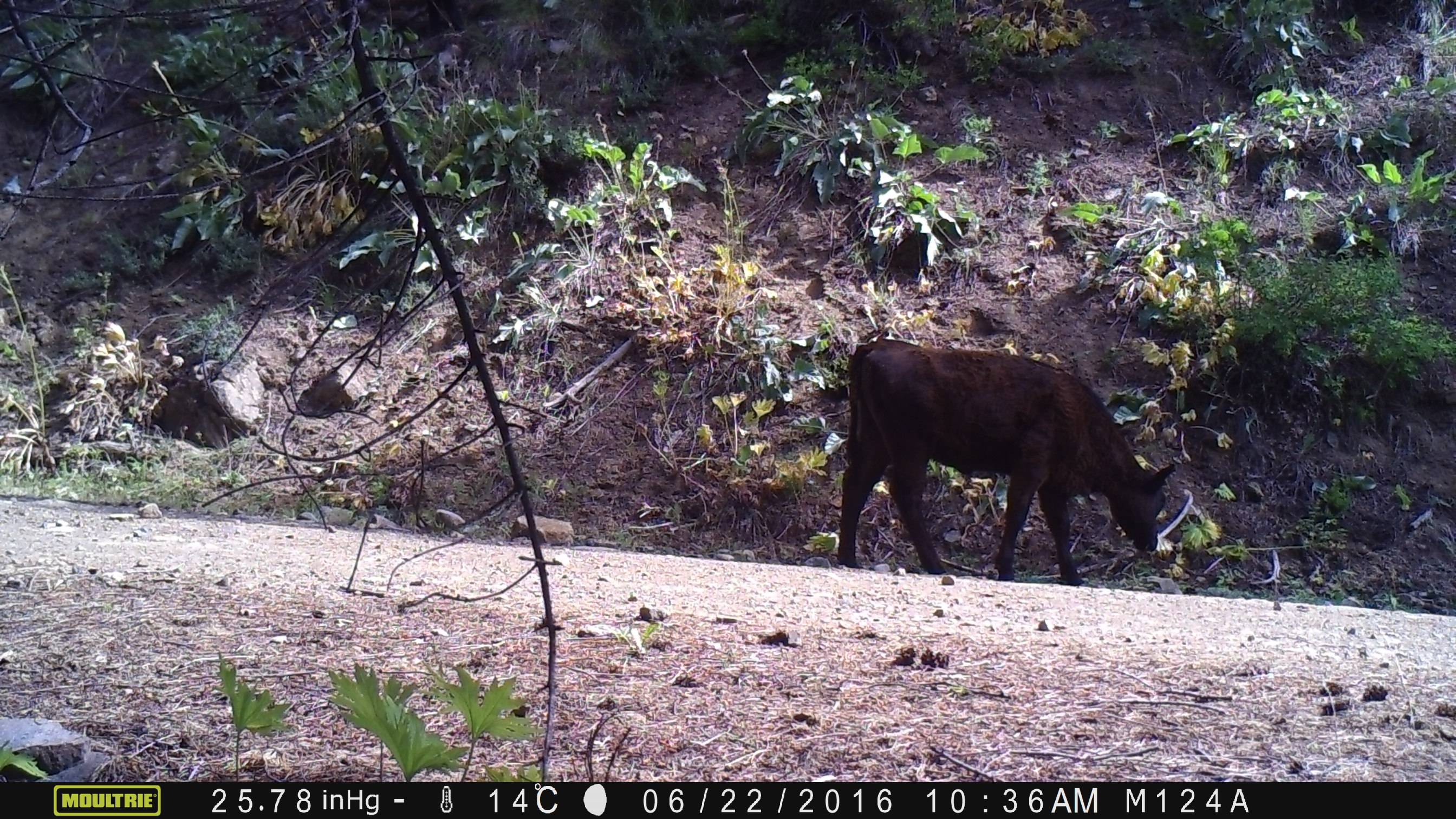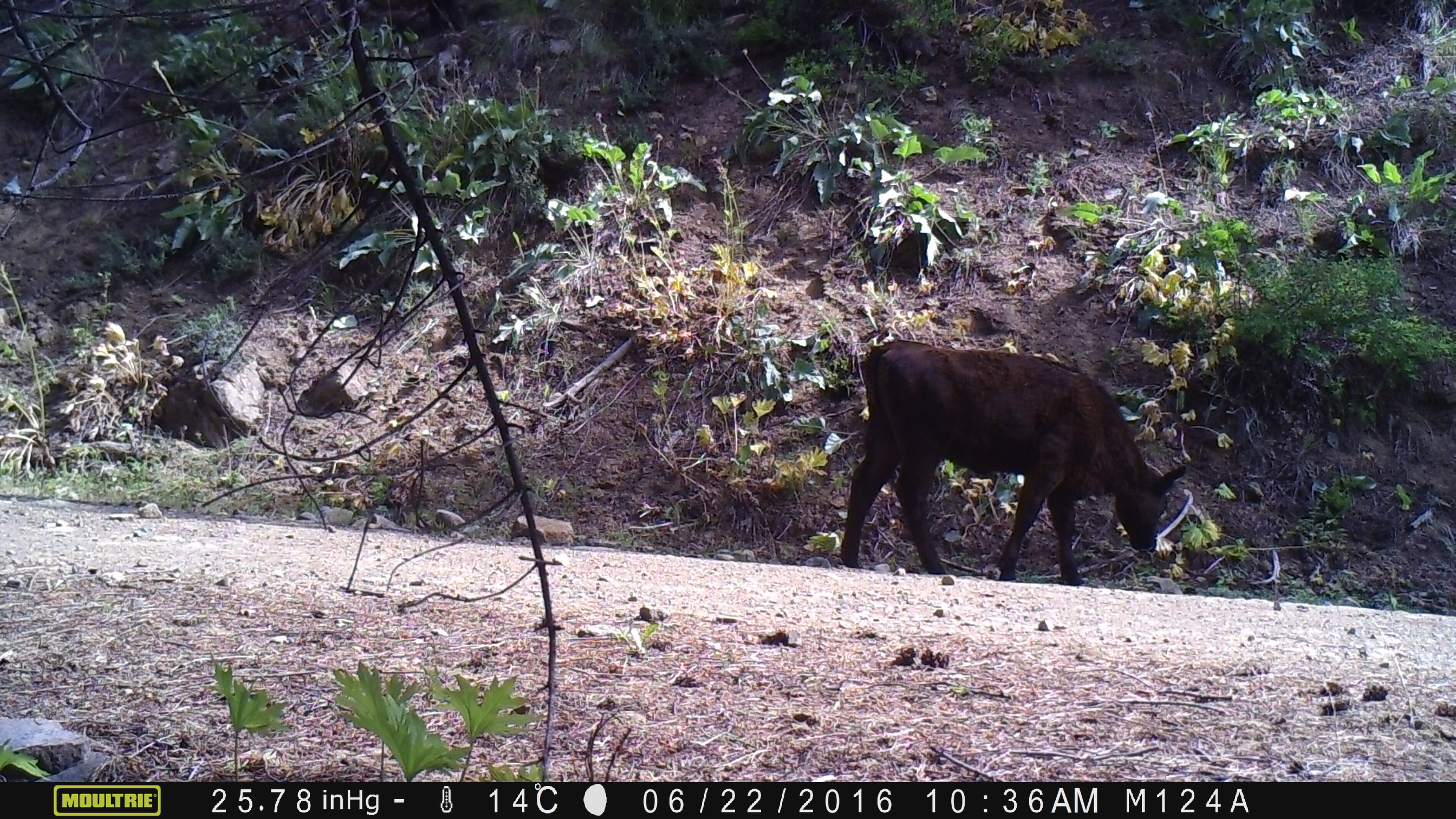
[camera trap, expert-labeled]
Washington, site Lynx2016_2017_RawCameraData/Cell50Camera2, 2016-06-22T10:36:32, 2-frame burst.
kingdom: Animalia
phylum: Chordata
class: Mammalia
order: Artiodactyla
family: Bovidae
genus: Bos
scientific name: Bos taurus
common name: domestic cattle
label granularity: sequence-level